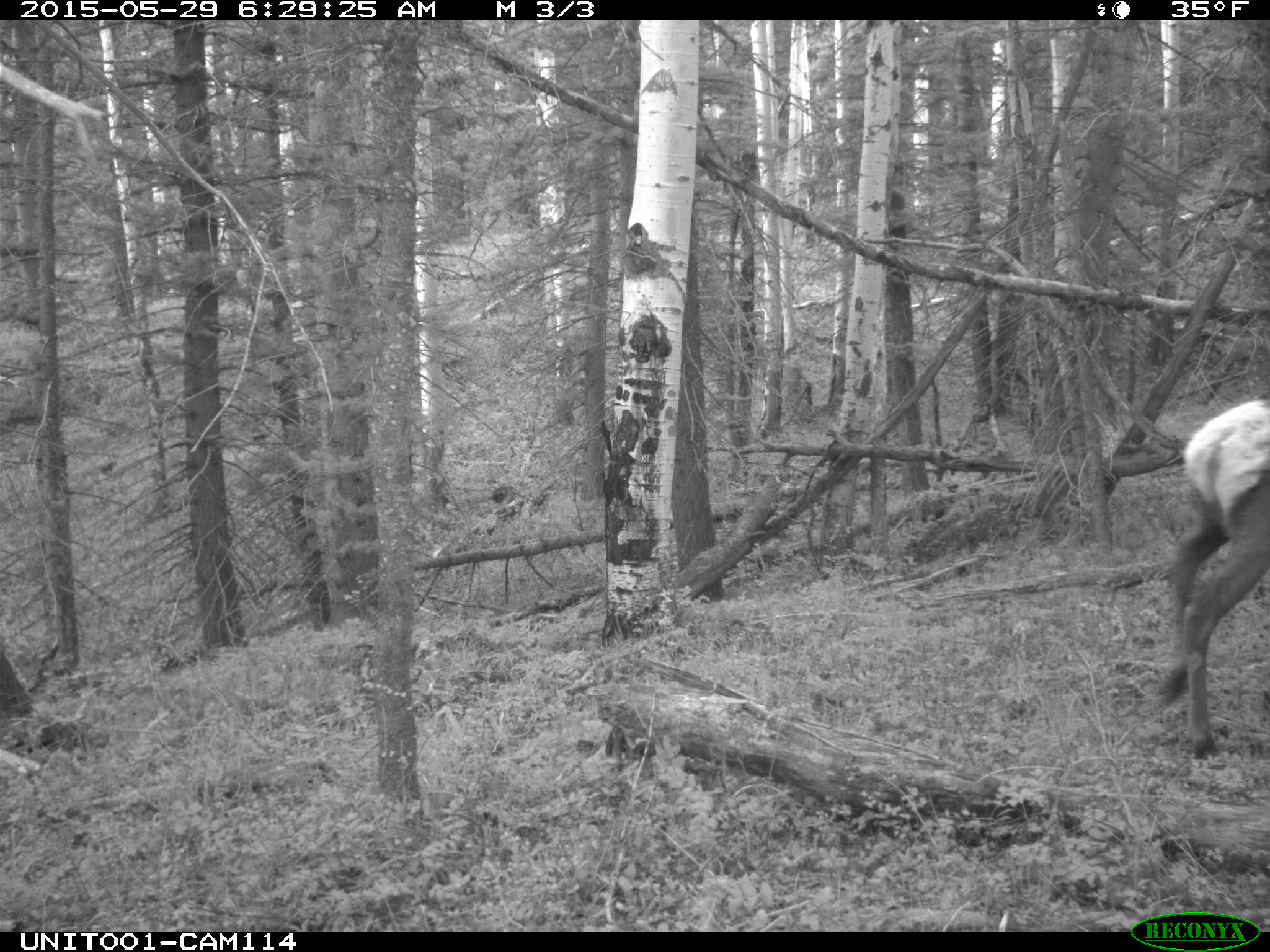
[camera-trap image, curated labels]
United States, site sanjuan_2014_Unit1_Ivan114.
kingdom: Animalia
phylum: Chordata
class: Mammalia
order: Artiodactyla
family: Cervidae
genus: Cervus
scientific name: Cervus elaphus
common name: red deer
Cervus elaphus (red deer).